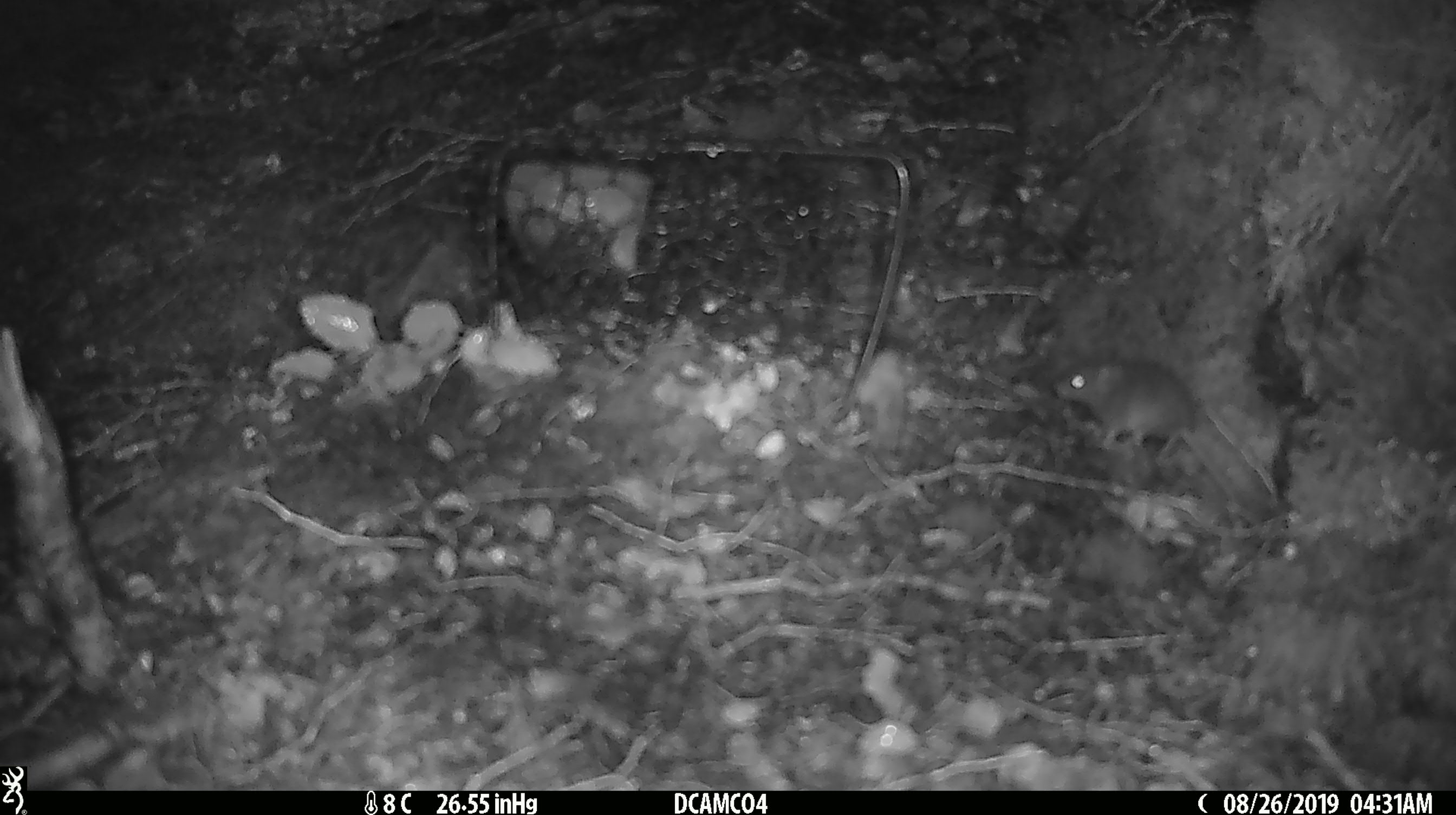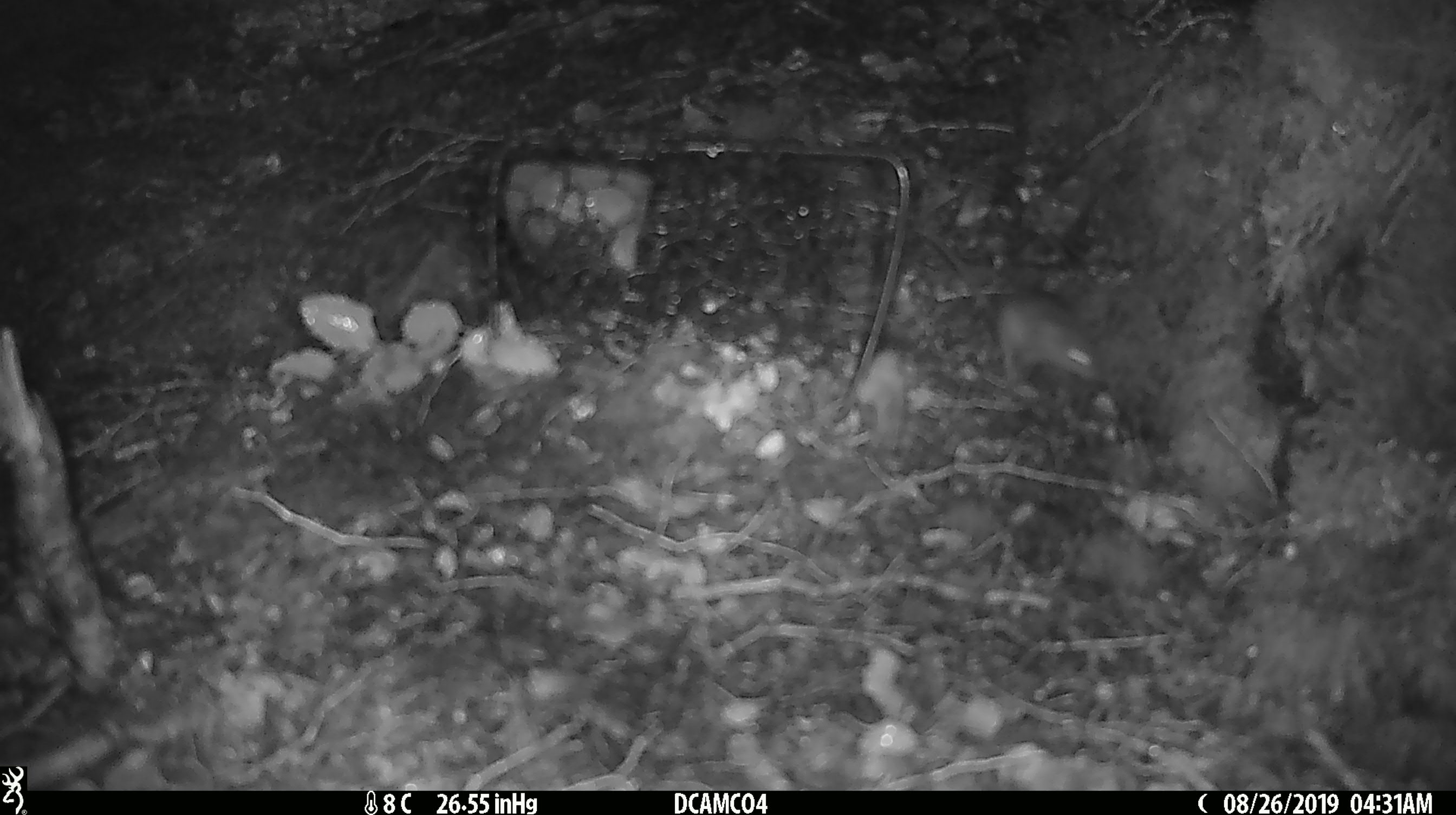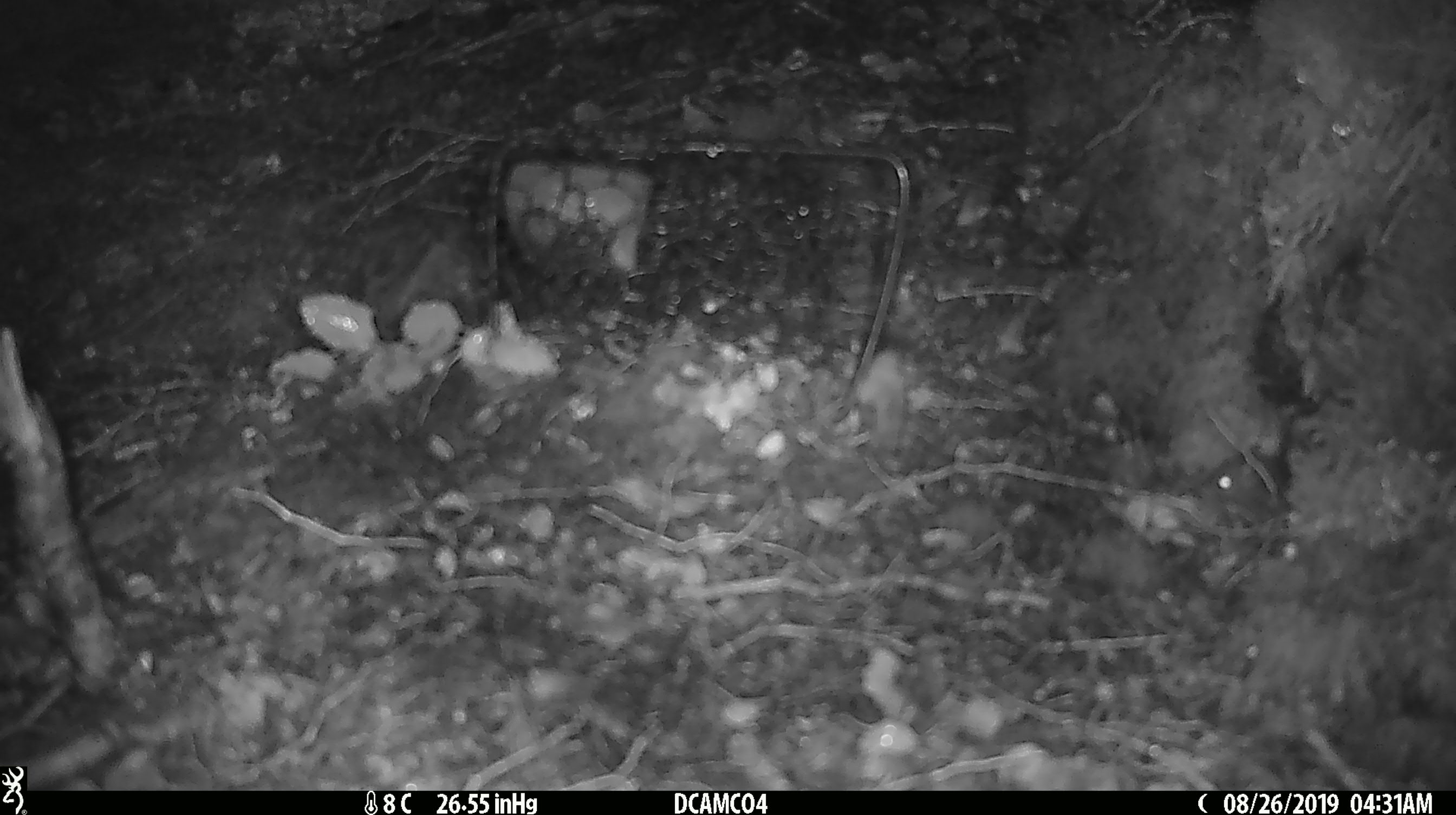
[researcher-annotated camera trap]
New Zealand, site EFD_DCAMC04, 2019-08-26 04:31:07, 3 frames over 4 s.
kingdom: Animalia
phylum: Chordata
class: Mammalia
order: Rodentia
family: Muridae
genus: Mus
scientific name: Mus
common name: mouse